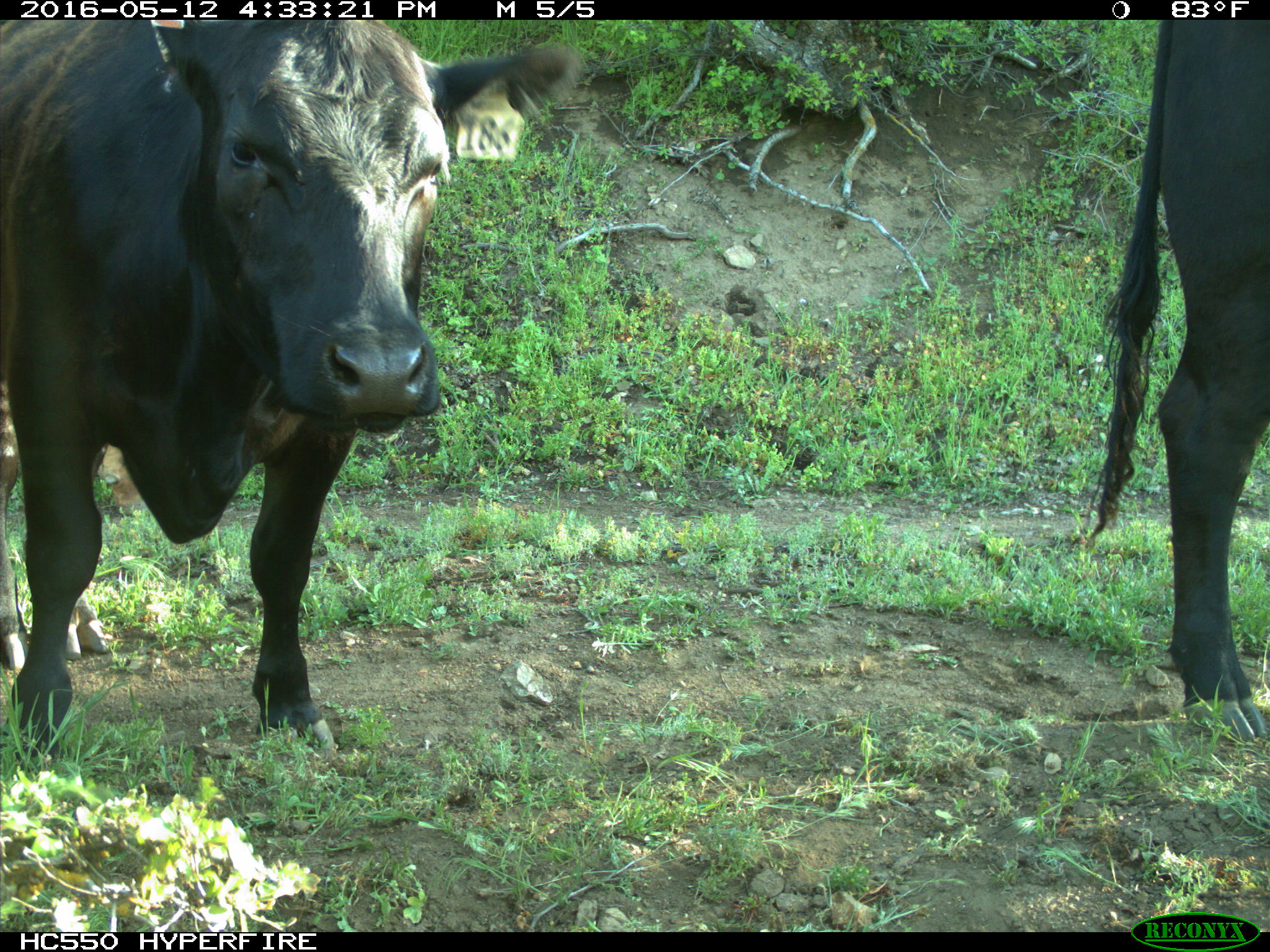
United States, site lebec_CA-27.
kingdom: Animalia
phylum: Chordata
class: Mammalia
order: Artiodactyla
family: Bovidae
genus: Bos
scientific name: Bos taurus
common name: domestic cow